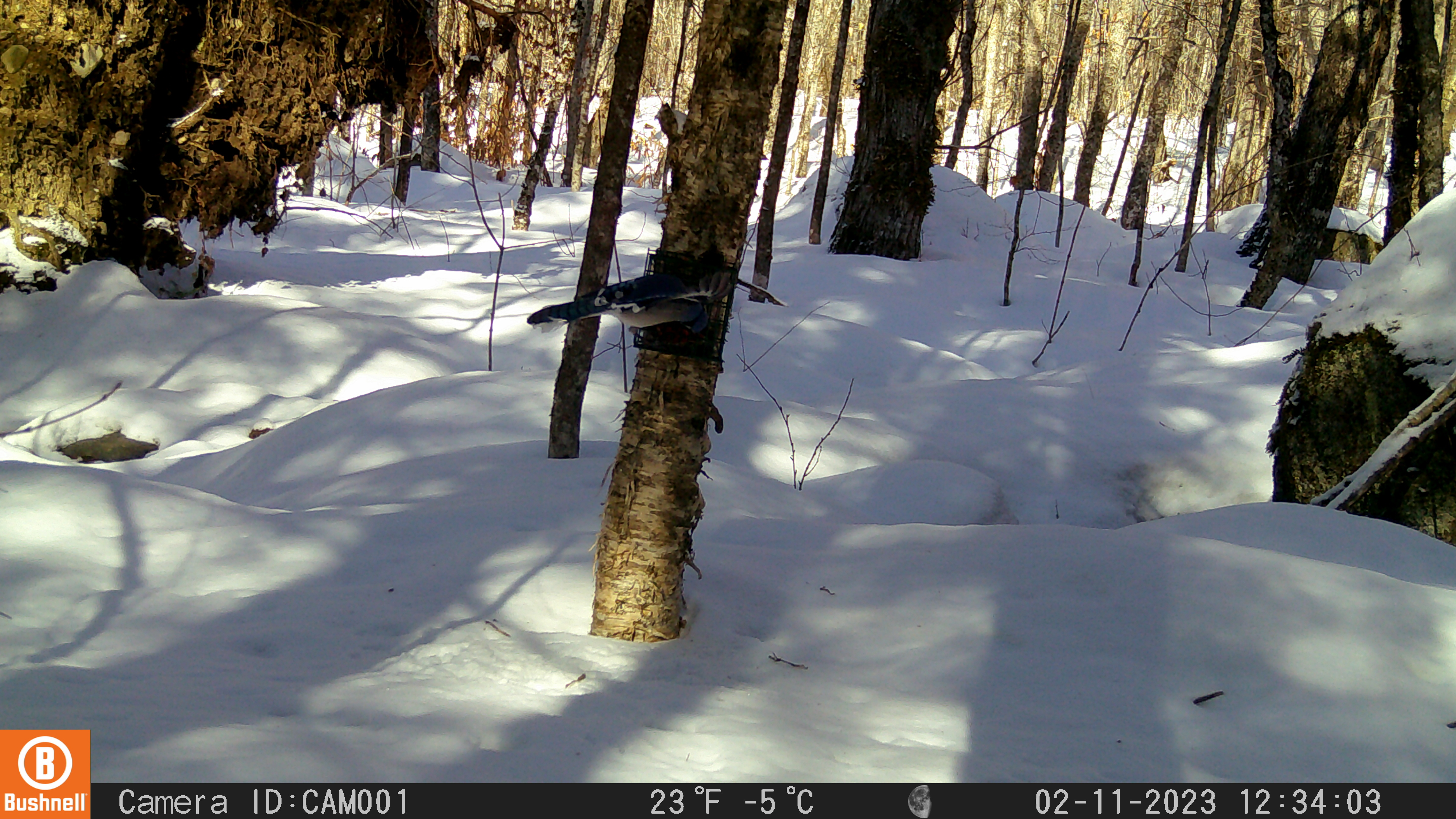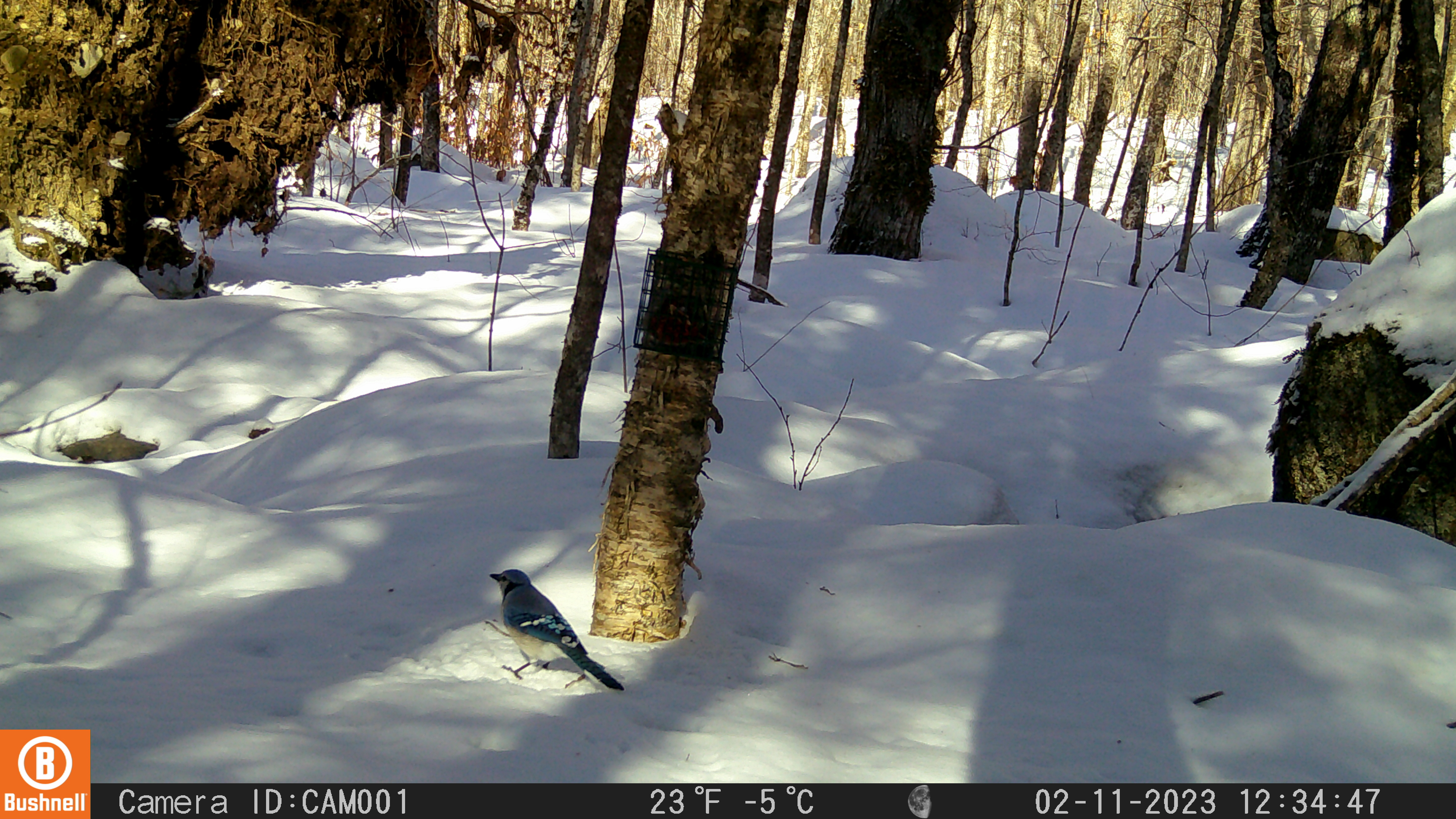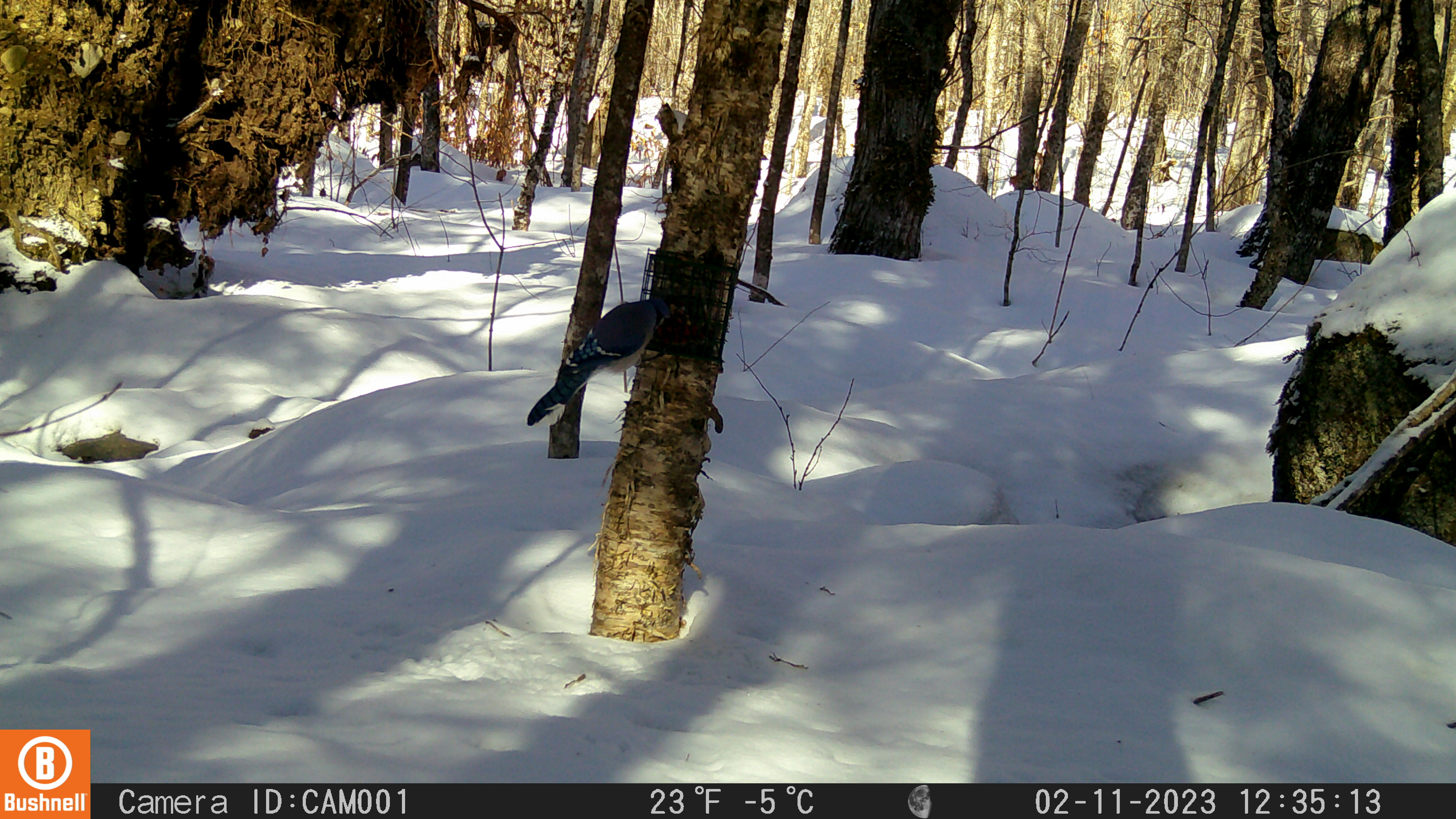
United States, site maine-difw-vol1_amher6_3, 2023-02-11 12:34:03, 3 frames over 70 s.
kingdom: Animalia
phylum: Chordata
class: Aves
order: Passeriformes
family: Corvidae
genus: Cyanocitta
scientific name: Cyanocitta cristata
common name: blue jay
Blue jay (Cyanocitta cristata).